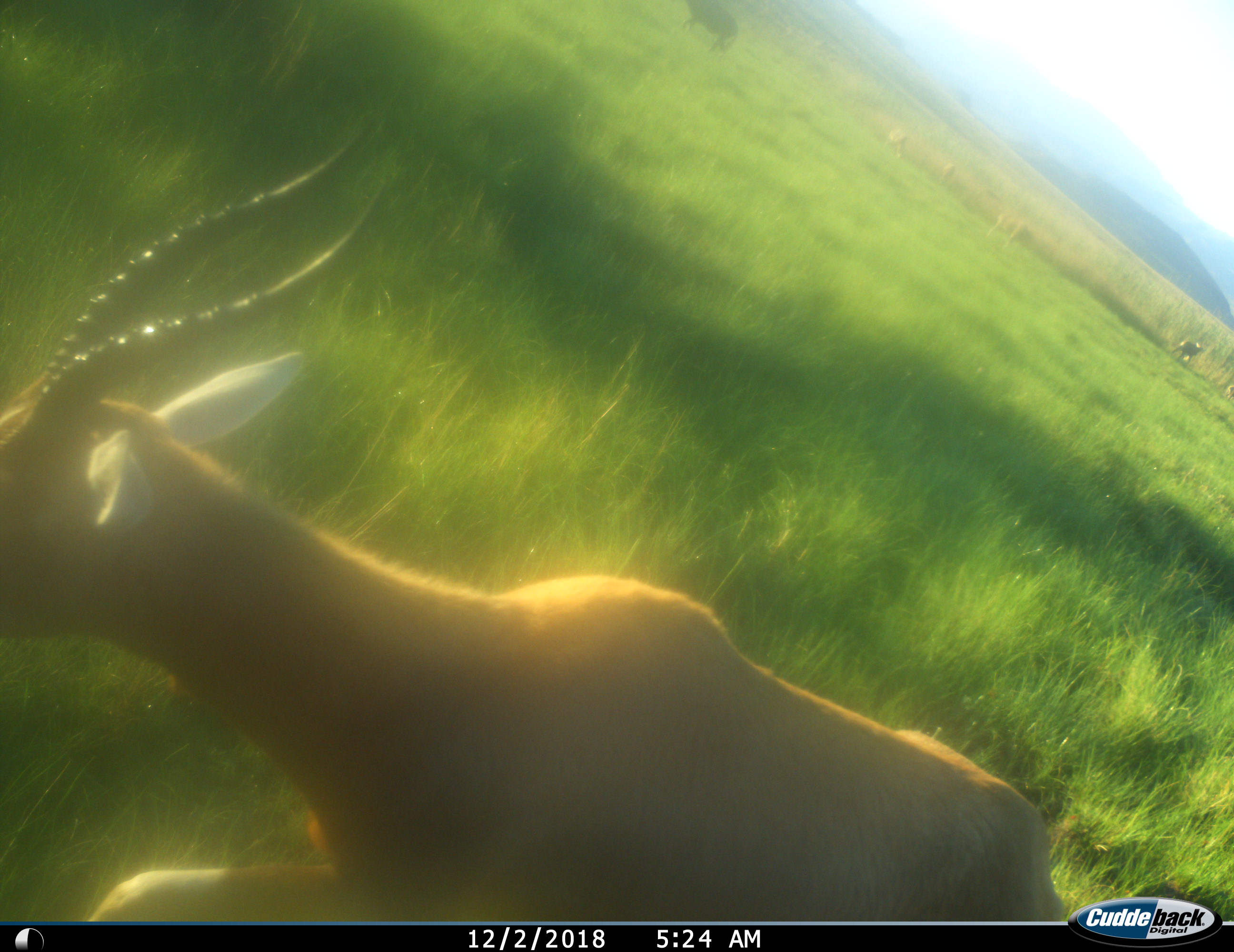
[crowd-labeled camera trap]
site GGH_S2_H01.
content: unidentified animal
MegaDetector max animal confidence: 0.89